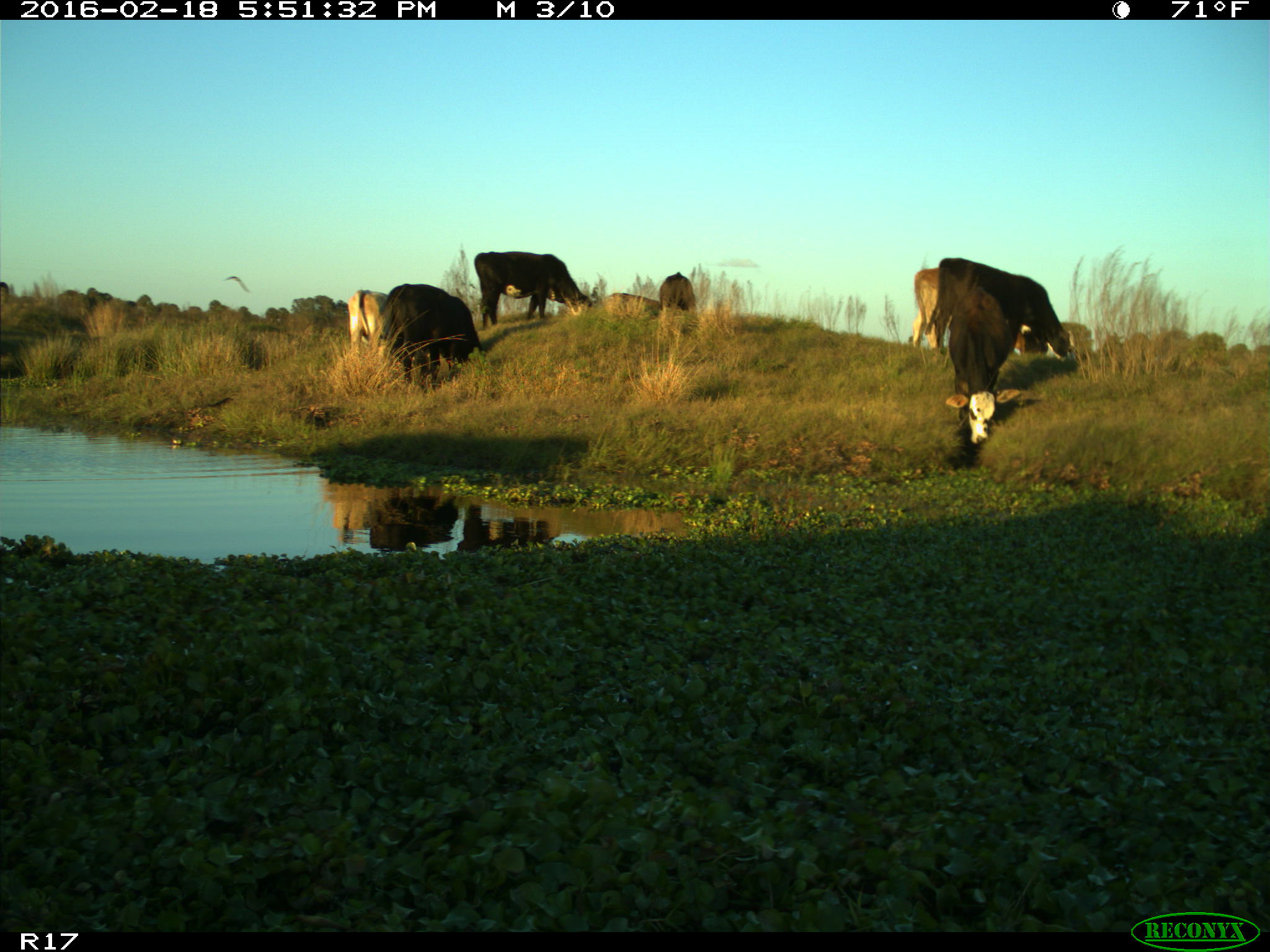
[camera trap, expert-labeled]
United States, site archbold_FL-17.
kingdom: Animalia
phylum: Chordata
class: Mammalia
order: Artiodactyla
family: Bovidae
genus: Bos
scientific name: Bos taurus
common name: domestic cow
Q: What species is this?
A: Bos taurus (domestic cow).